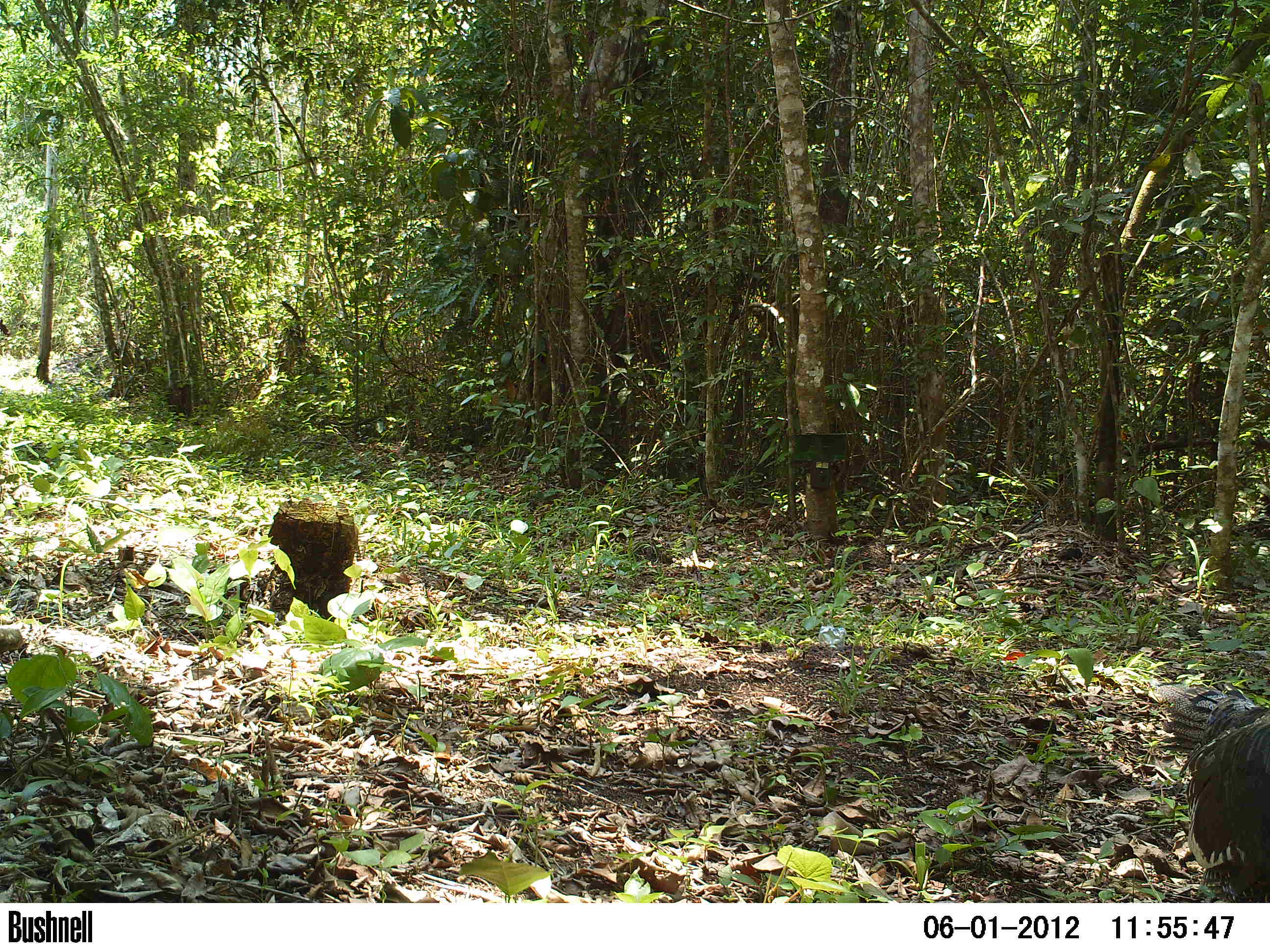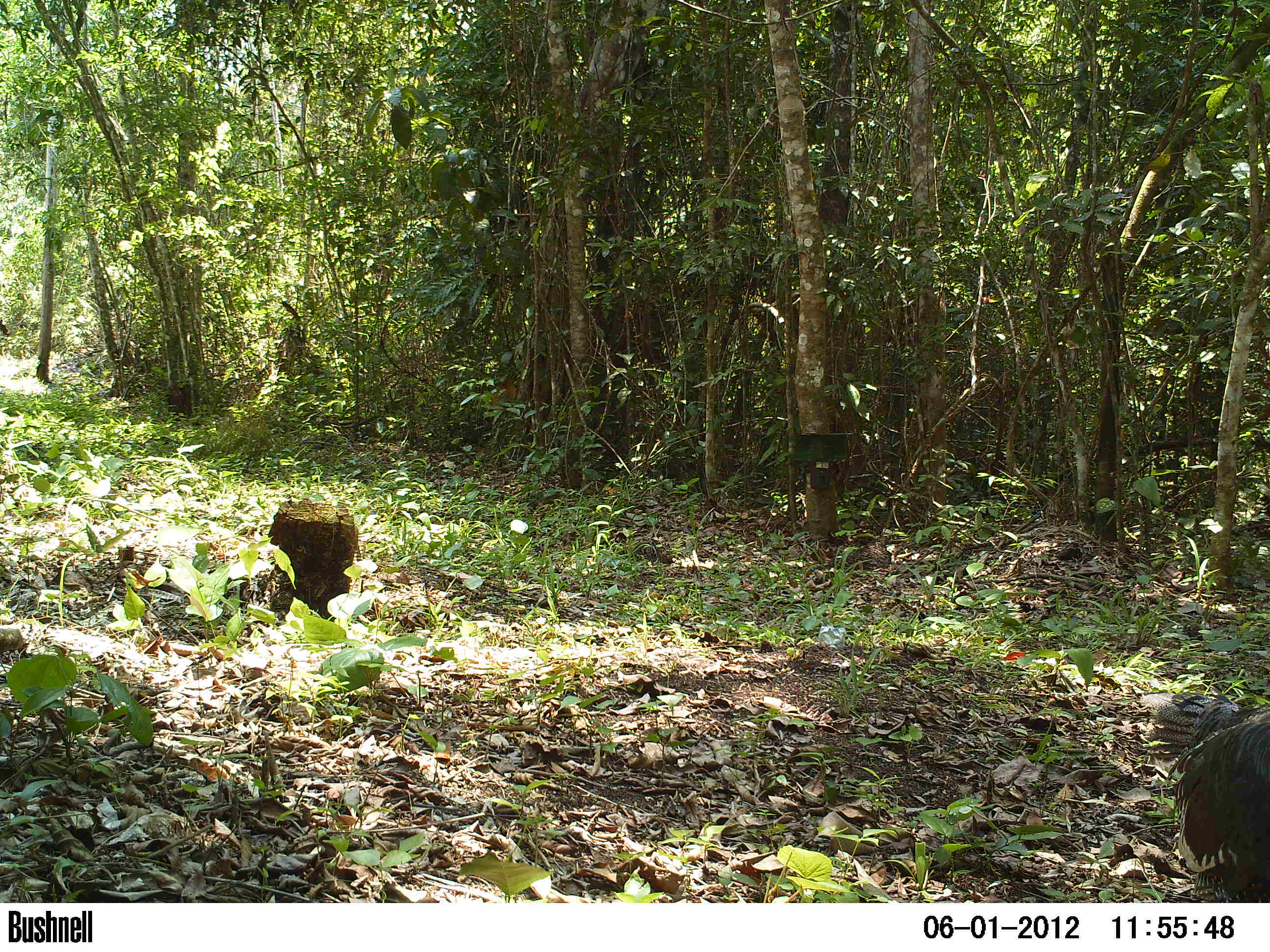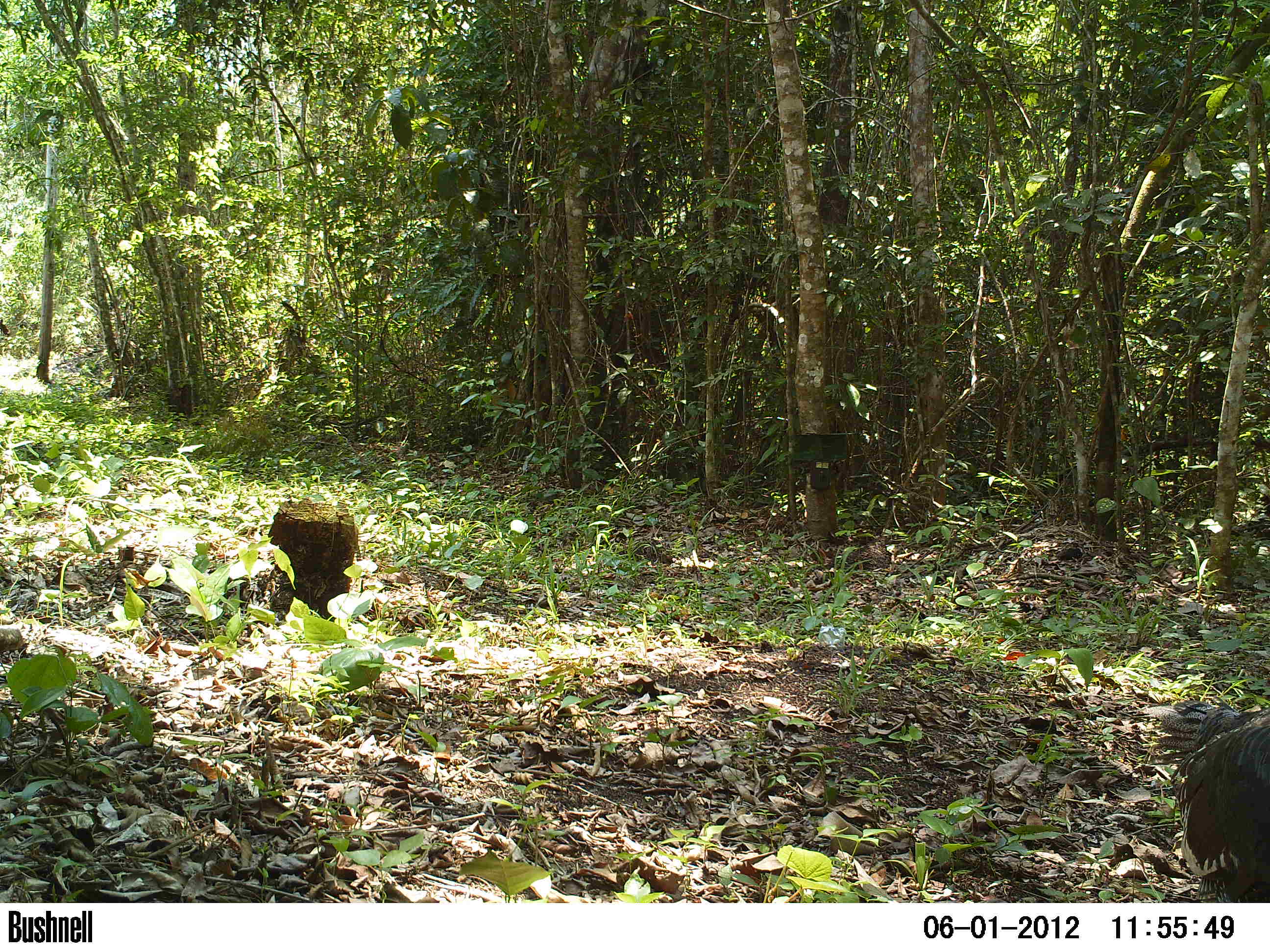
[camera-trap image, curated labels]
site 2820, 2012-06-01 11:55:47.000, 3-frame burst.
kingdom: Animalia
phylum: Chordata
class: Aves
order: Galliformes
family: Phasianidae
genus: Meleagris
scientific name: Meleagris ocellata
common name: ocellated turkey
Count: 2.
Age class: adult.